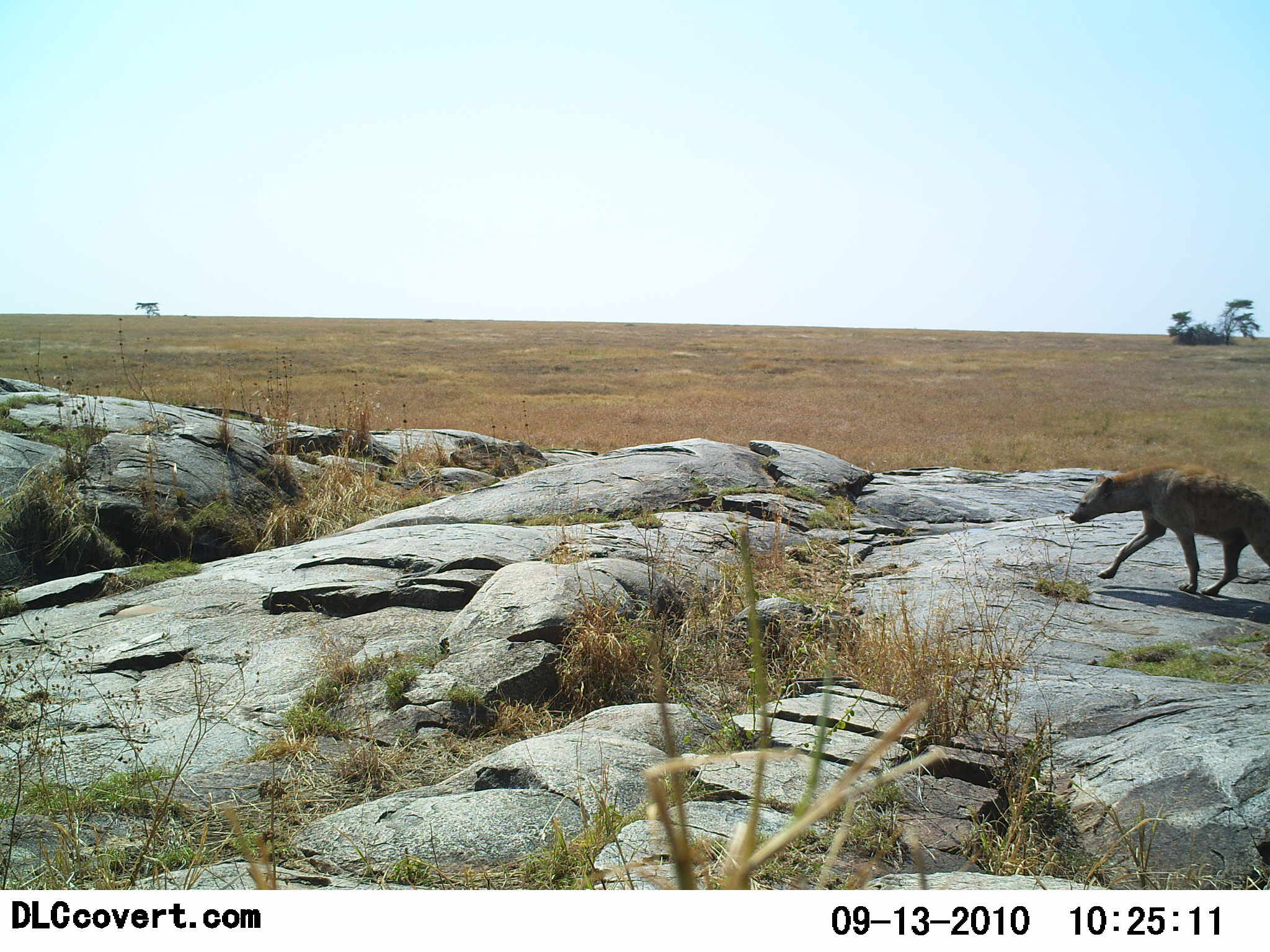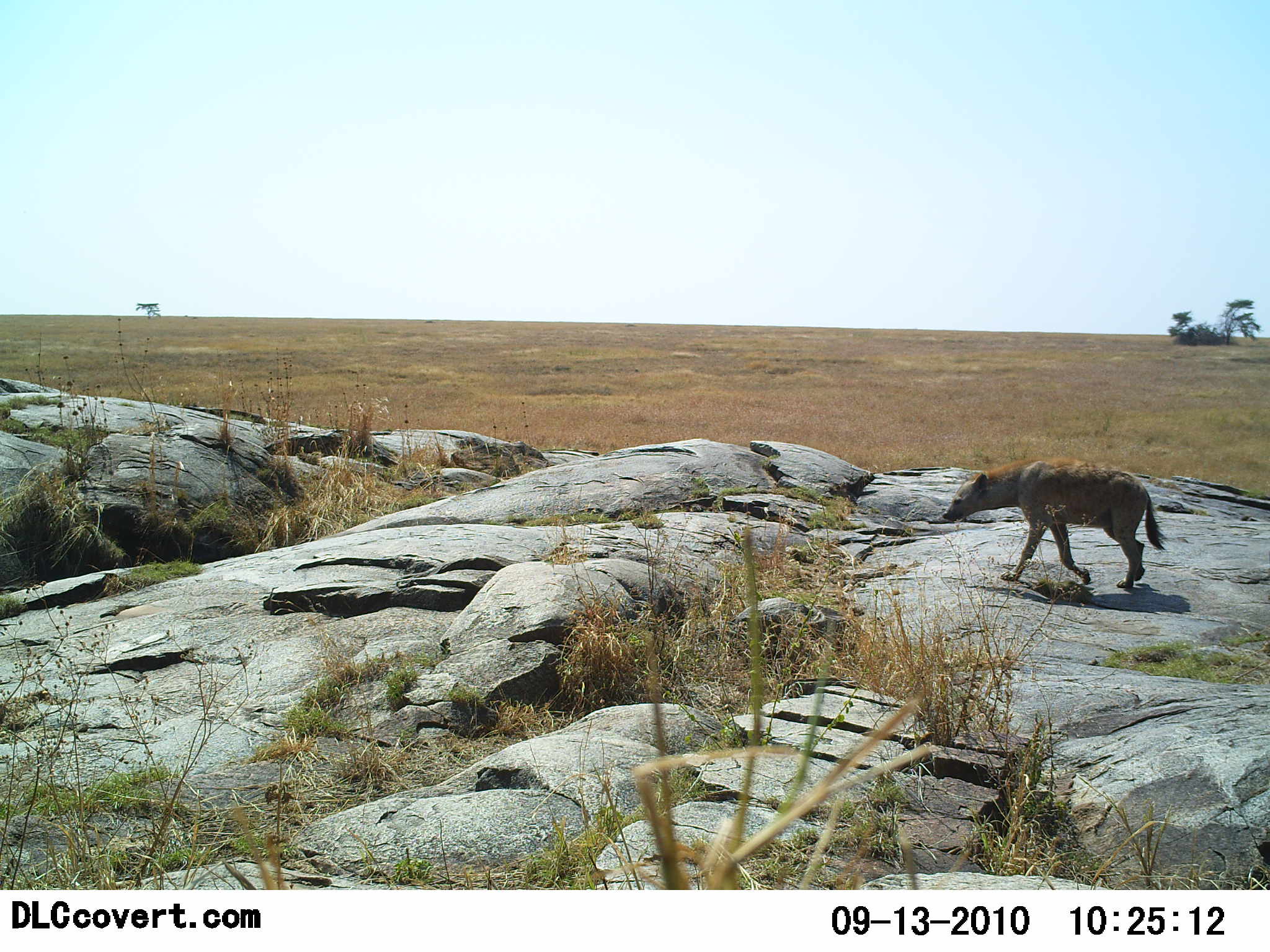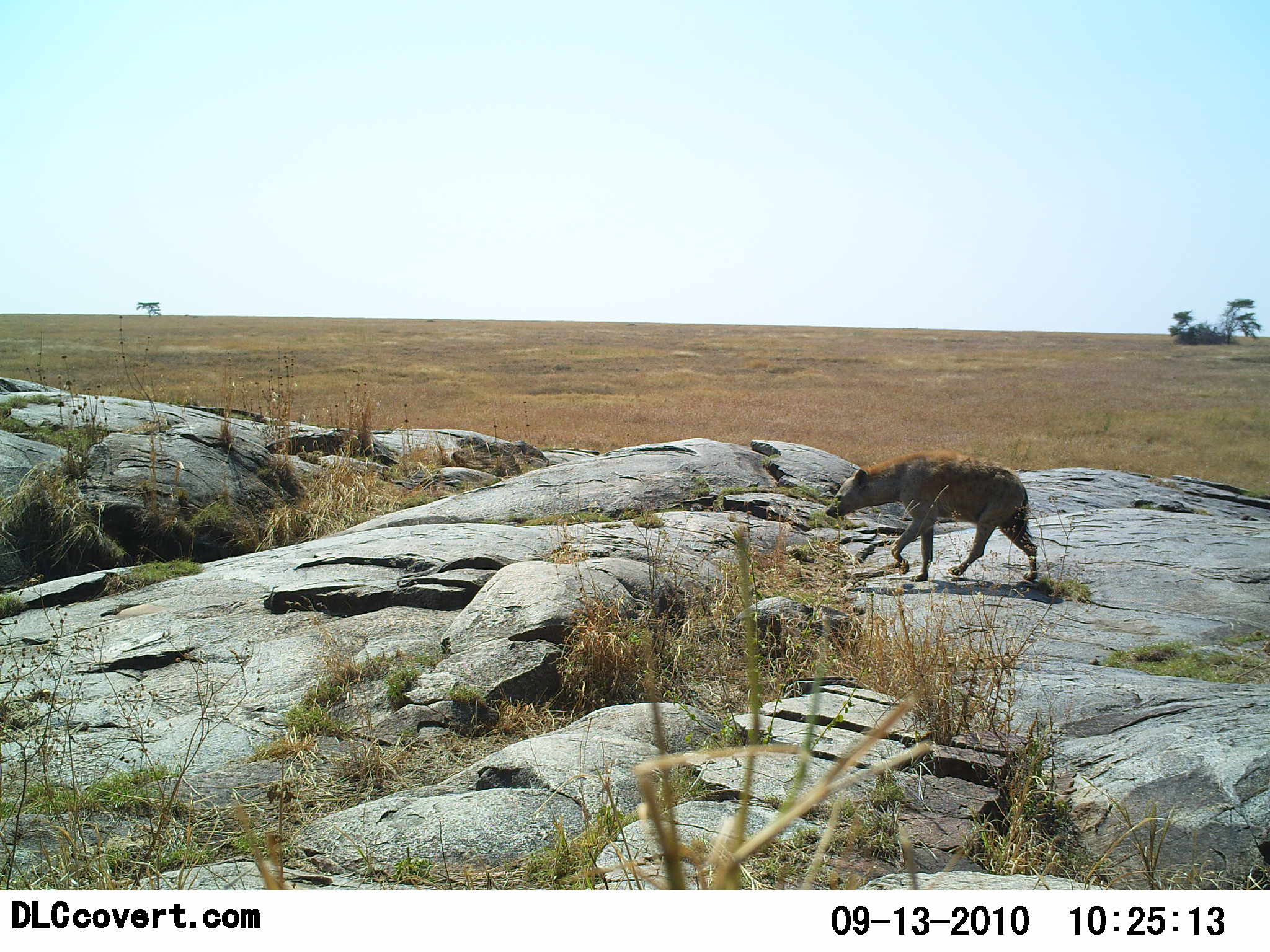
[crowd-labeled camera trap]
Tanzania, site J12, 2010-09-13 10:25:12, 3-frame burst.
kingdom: Animalia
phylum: Chordata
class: Mammalia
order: Carnivora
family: Hyaenidae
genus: Crocuta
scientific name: Crocuta crocuta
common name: spotted hyena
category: hyenaspotted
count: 1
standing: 0%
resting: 0%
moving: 100%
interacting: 0%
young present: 0%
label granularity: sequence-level